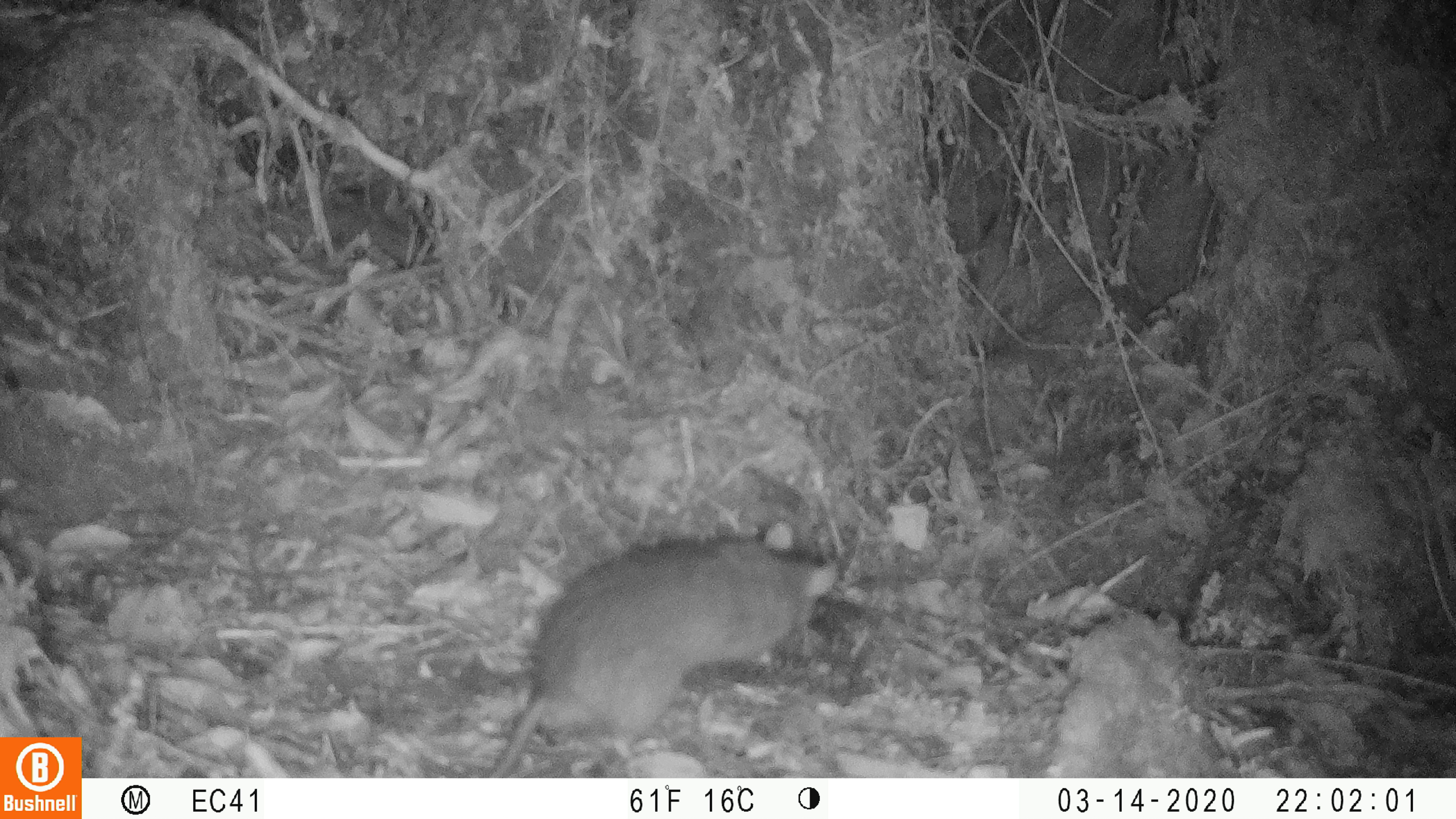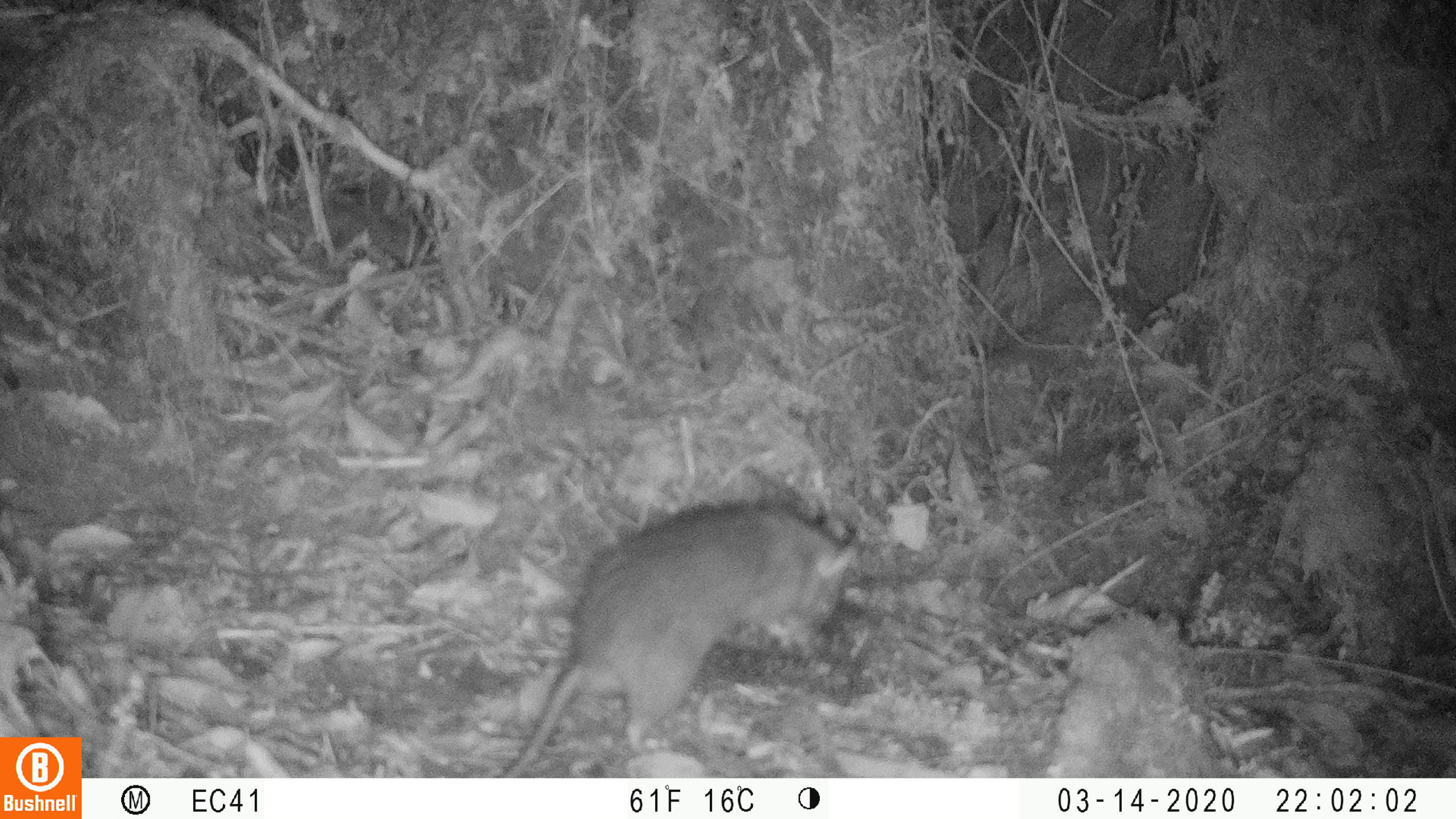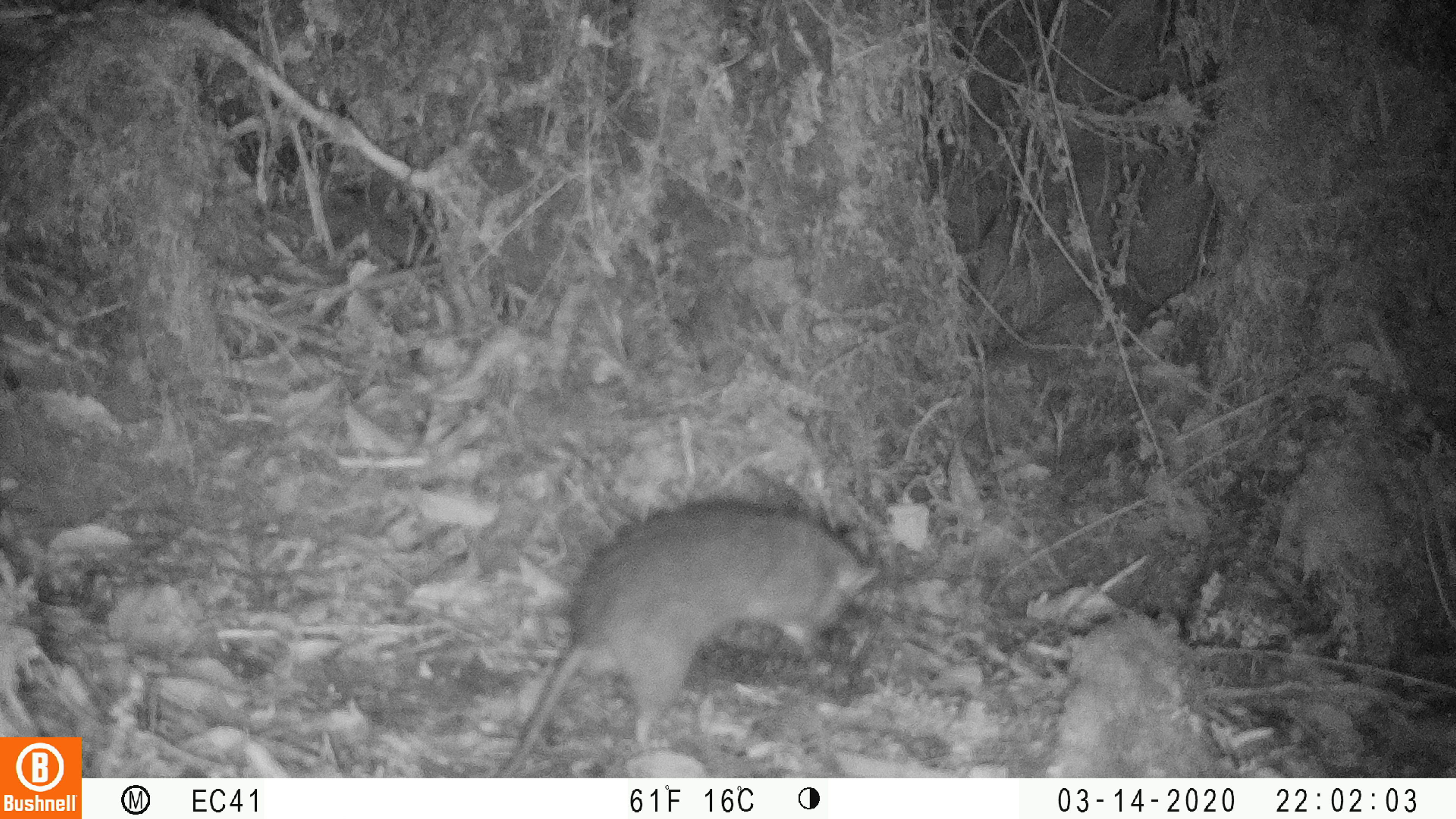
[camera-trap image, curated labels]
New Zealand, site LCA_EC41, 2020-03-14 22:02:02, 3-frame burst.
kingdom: Animalia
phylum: Chordata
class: Mammalia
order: Rodentia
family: Muridae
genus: Rattus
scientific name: Rattus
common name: rat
Rat (Rattus).